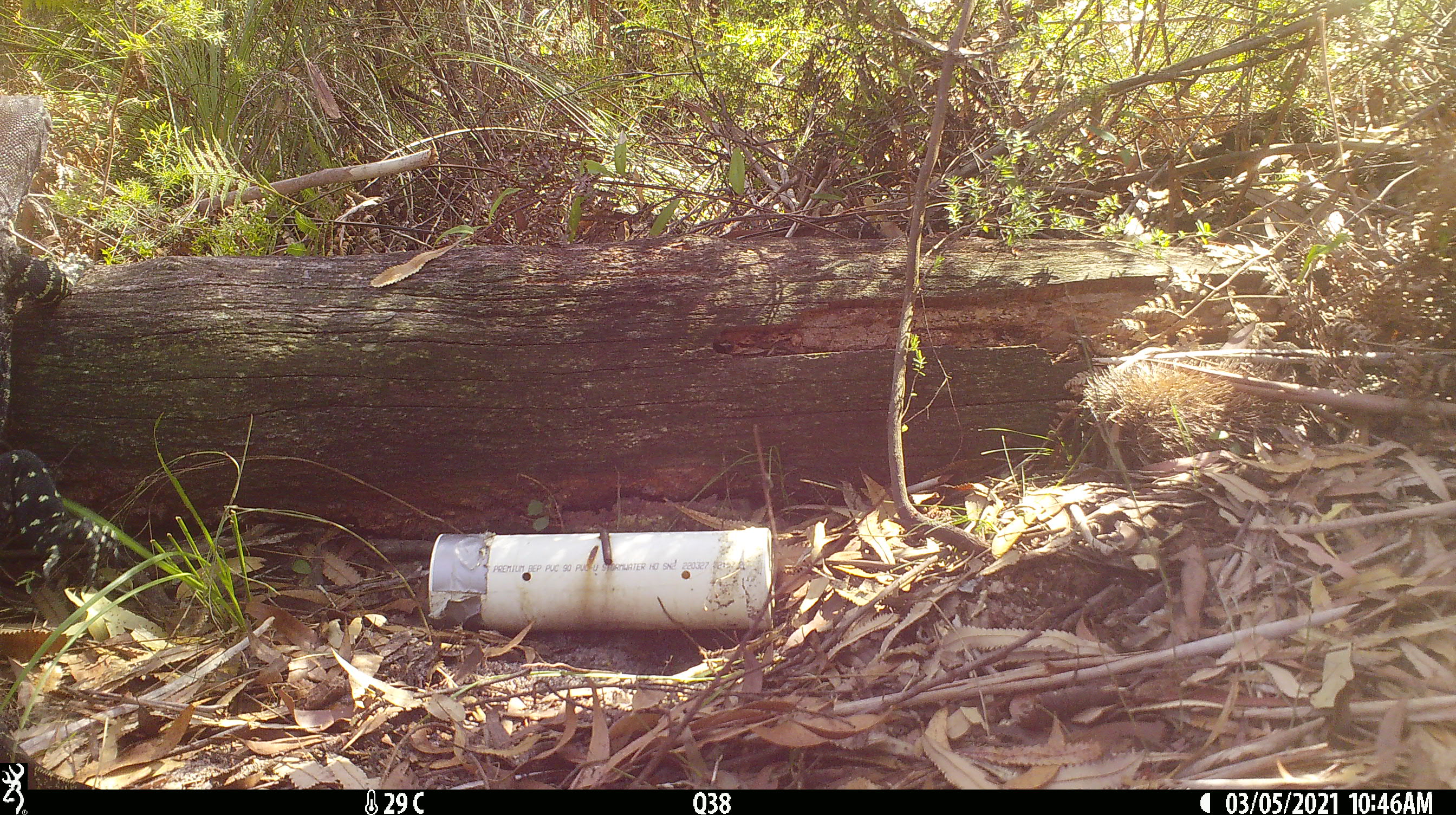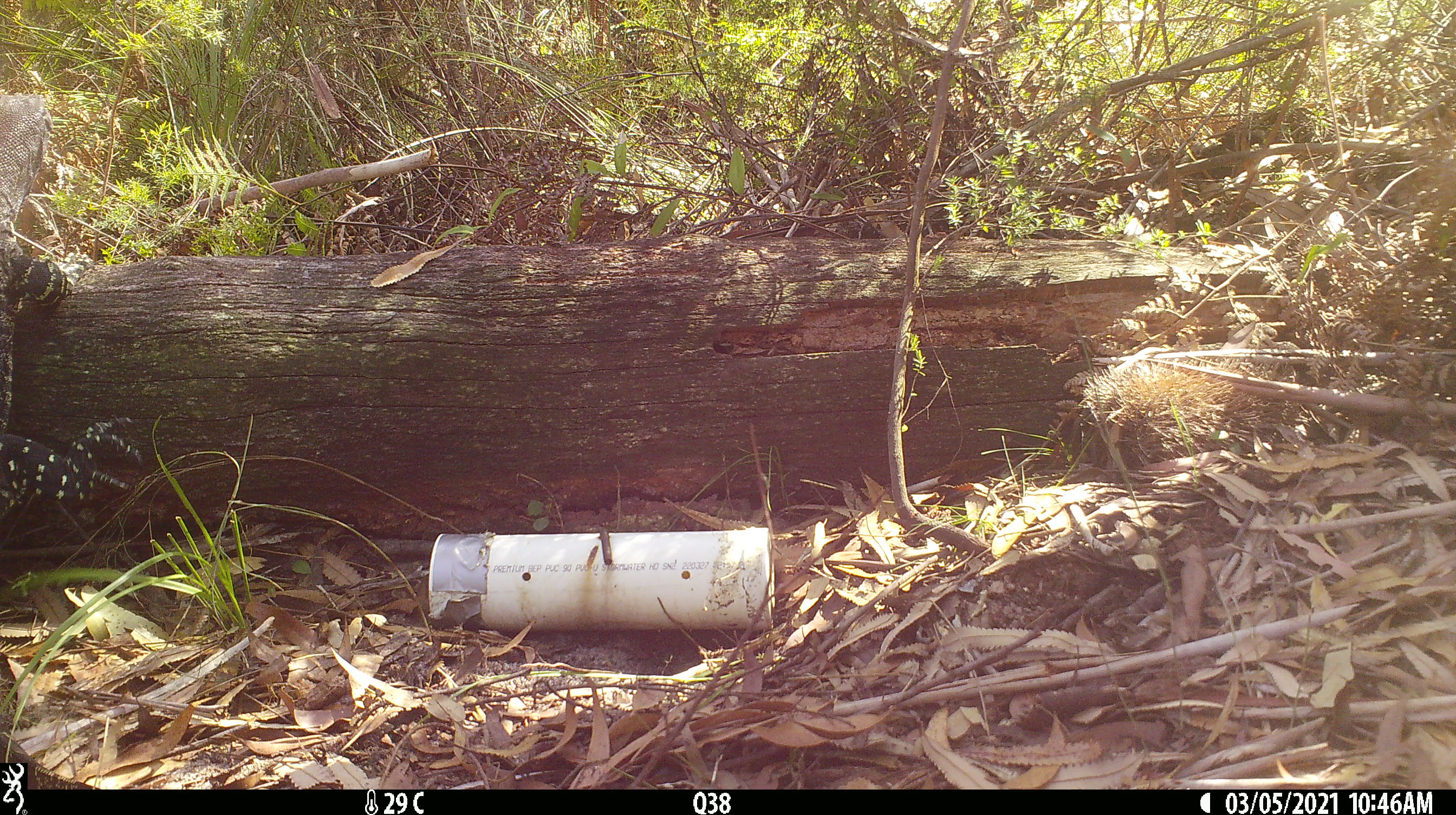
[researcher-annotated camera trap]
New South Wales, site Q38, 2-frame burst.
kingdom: Animalia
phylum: Chordata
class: Reptilia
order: Squamata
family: Varanidae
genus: Varanus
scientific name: Varanus varius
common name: lace monitor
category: goanna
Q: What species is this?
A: Goanna (lace monitor) (Varanus varius).